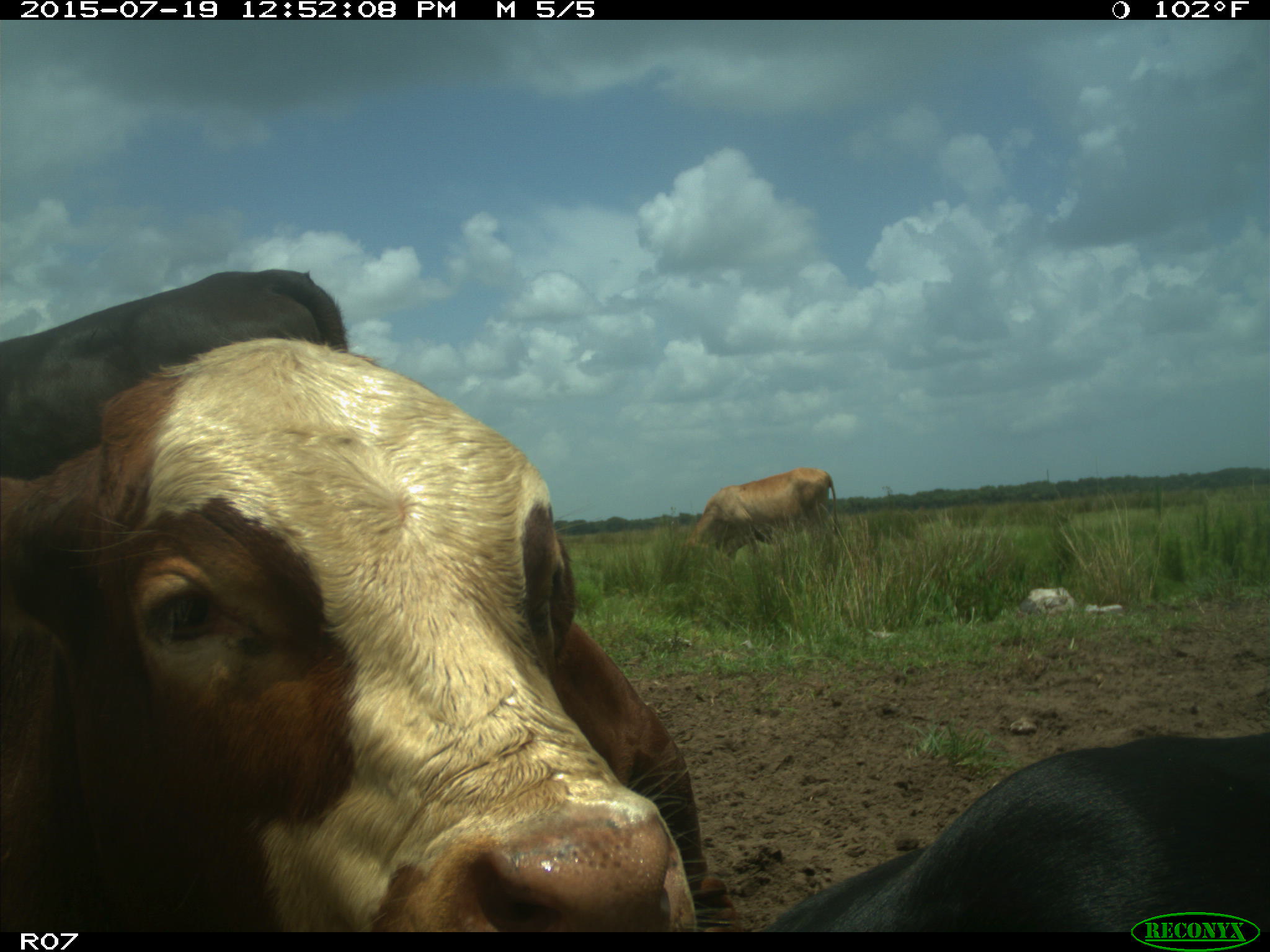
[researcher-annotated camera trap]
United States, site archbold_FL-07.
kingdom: Animalia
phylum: Chordata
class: Mammalia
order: Artiodactyla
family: Bovidae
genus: Bos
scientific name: Bos taurus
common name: domestic cow